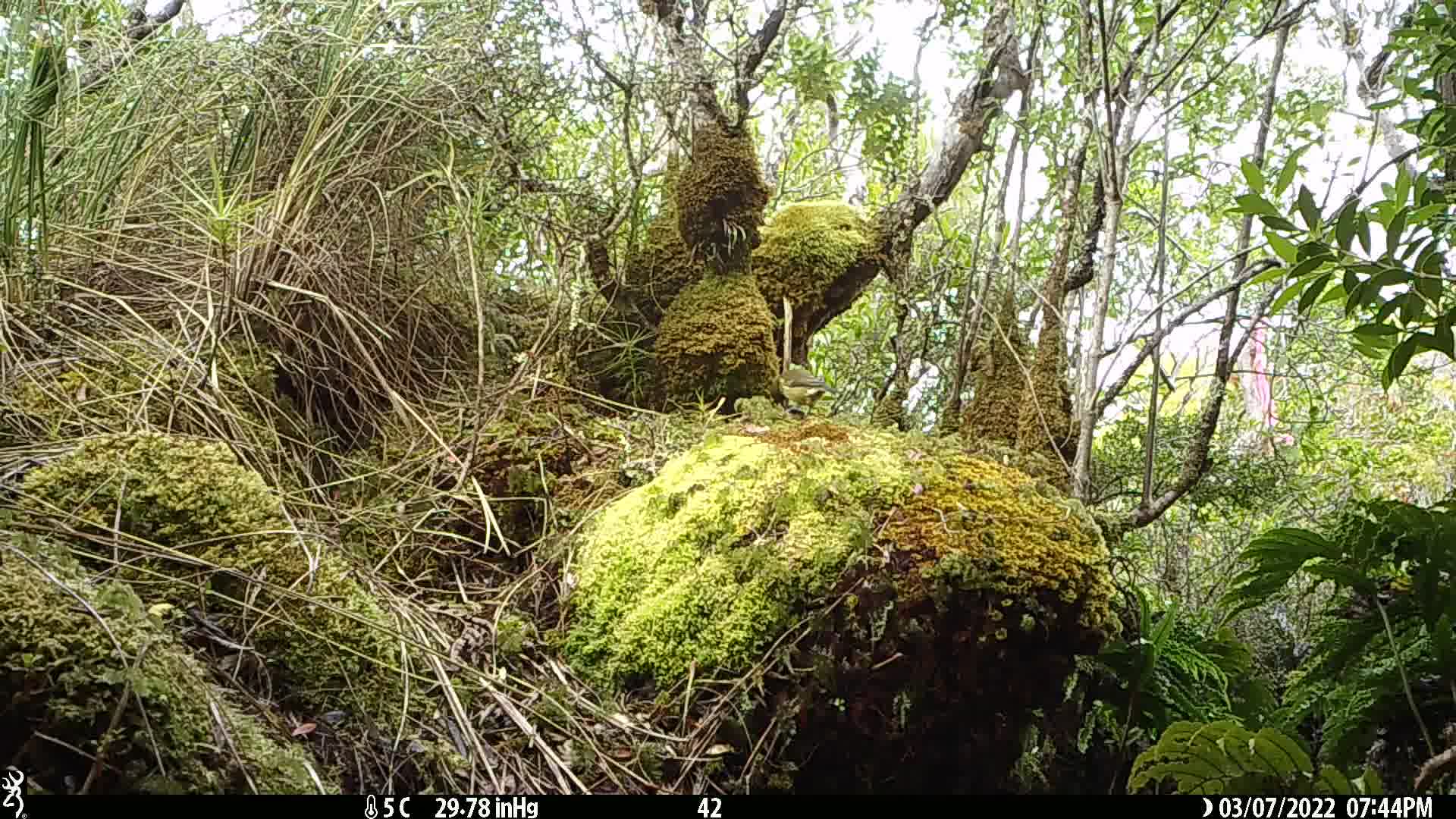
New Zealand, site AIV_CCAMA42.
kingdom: Animalia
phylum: Chordata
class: Aves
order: Passeriformes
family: Meliphagidae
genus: Anthornis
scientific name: Anthornis melanura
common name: new zealand bellbird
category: bellbird